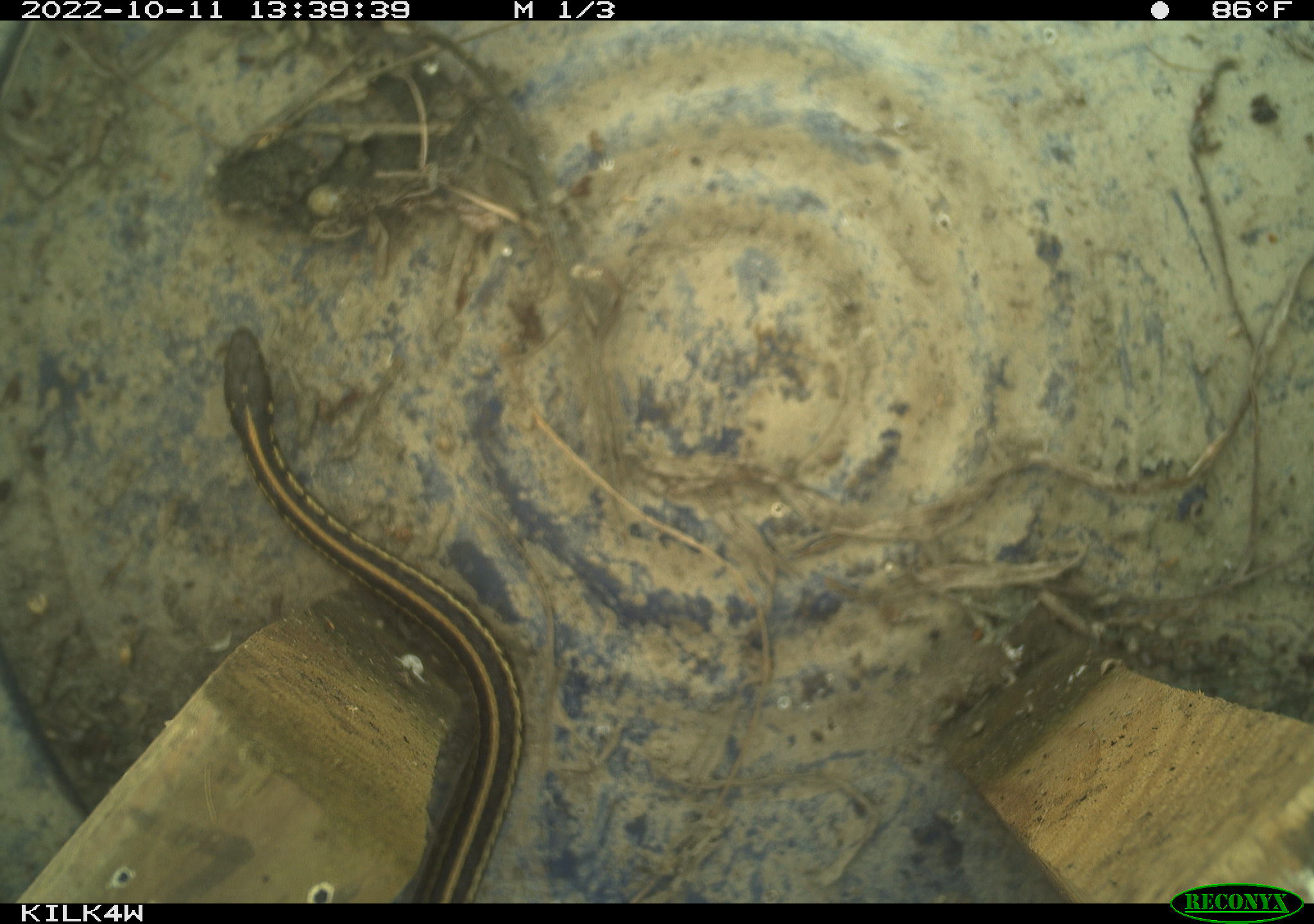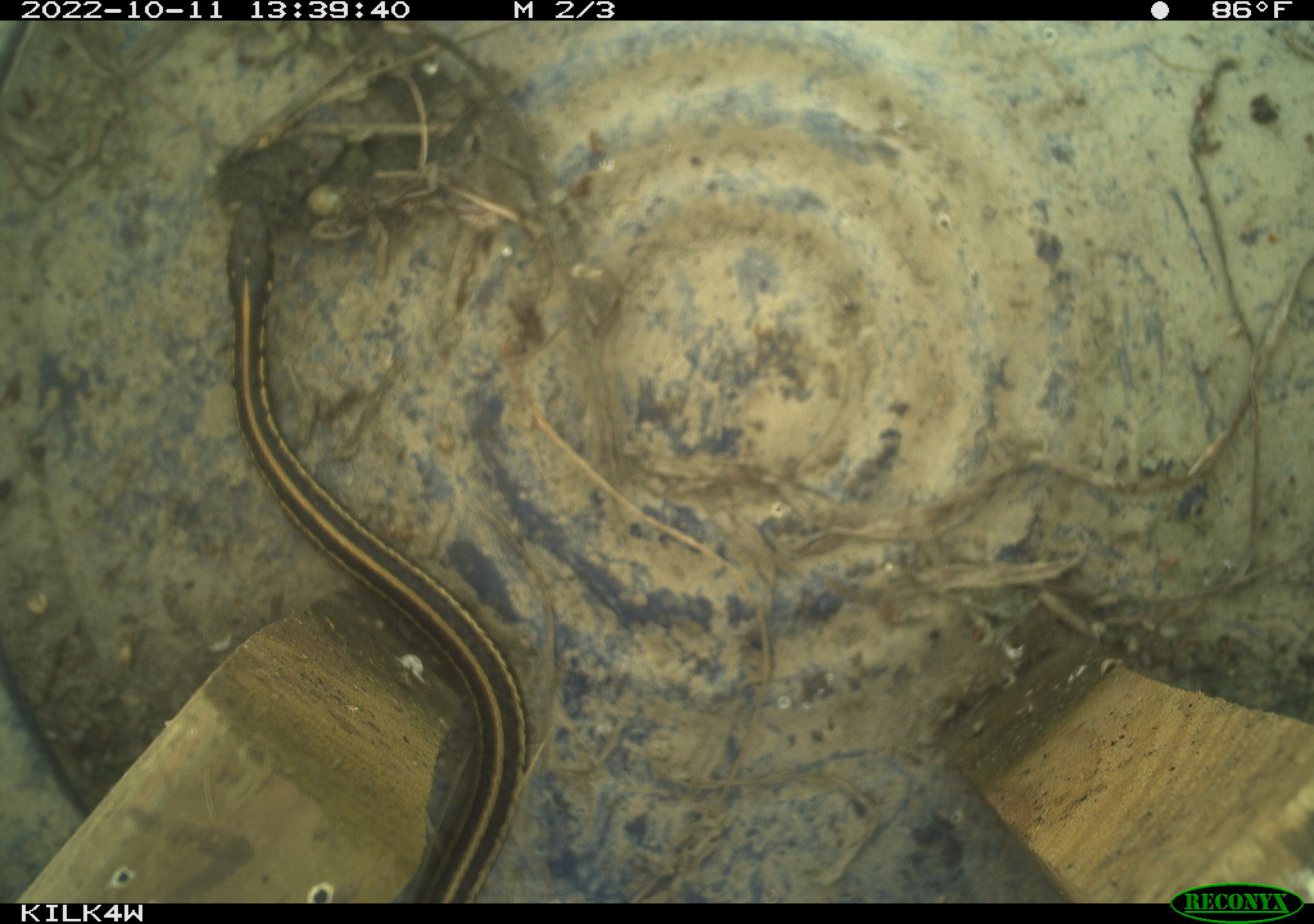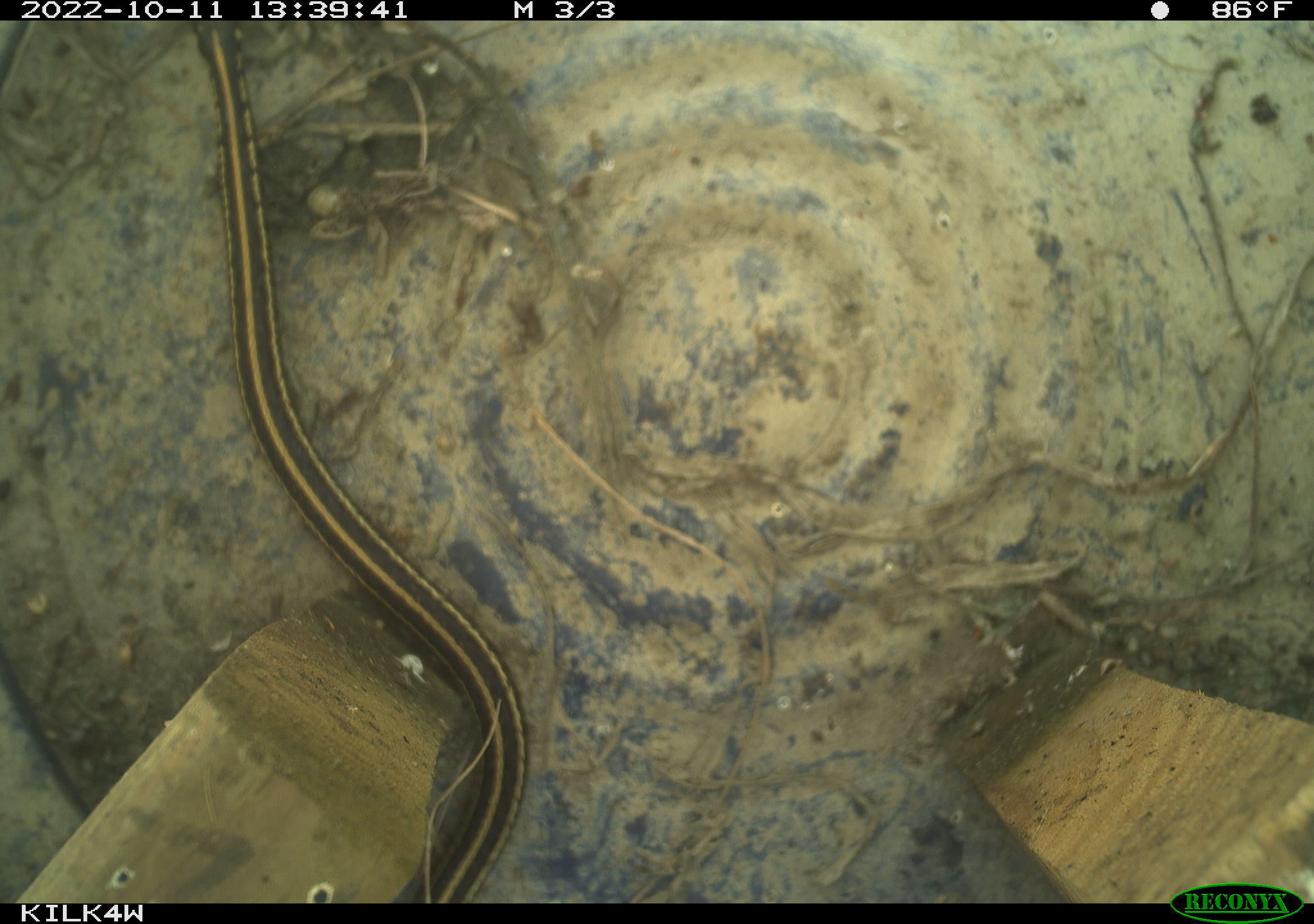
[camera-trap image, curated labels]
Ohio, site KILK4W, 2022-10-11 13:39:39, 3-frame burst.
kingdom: Animalia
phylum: Chordata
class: Reptilia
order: Squamata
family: Colubridae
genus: Thamnophis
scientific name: Thamnophis sirtalis sirtalis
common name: eastern gartersnake